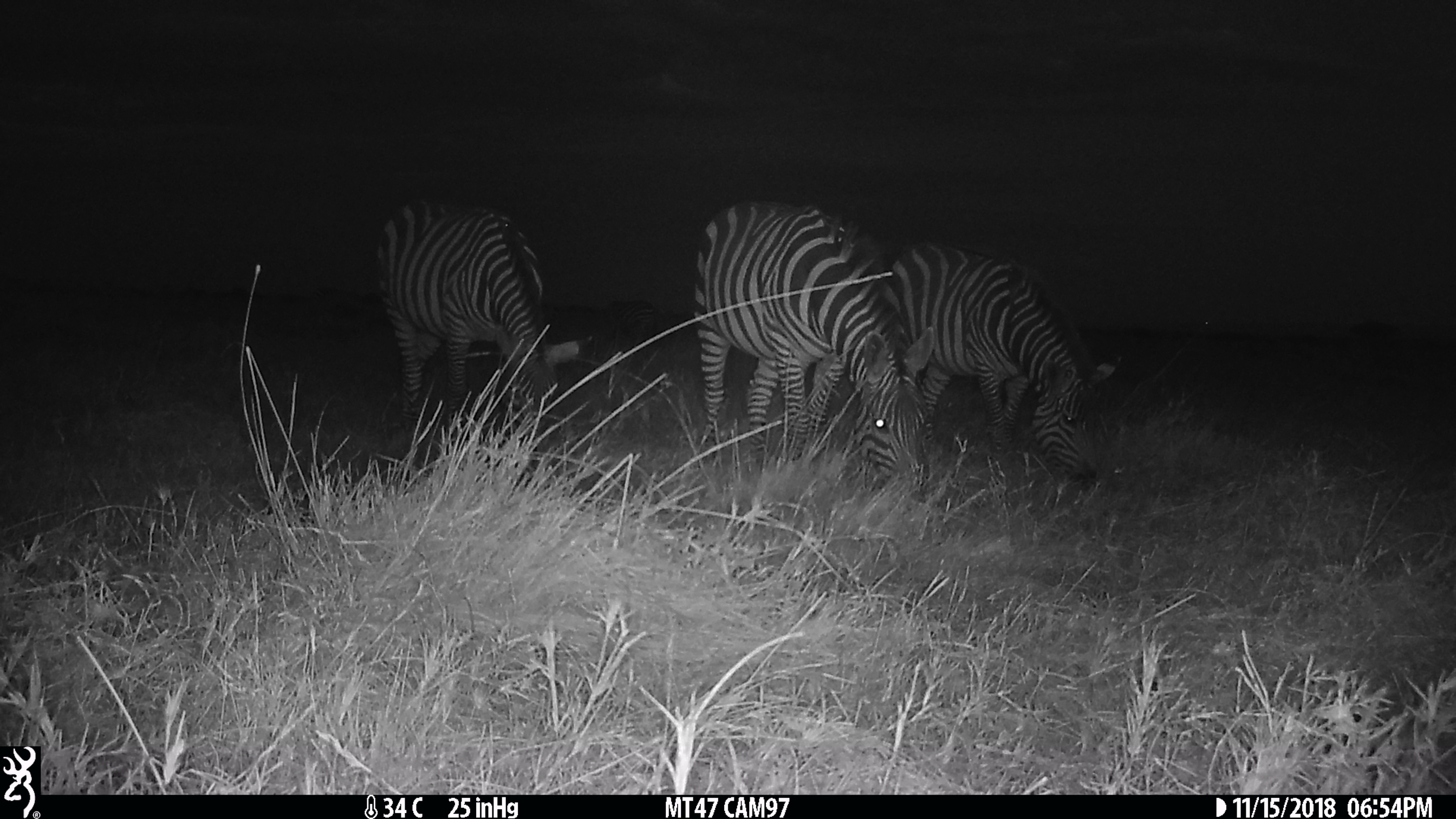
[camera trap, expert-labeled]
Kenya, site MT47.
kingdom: Animalia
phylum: Chordata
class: Mammalia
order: Perissodactyla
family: Equidae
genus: Equus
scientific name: Equus quagga burchellii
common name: burchell's zebra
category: zebra